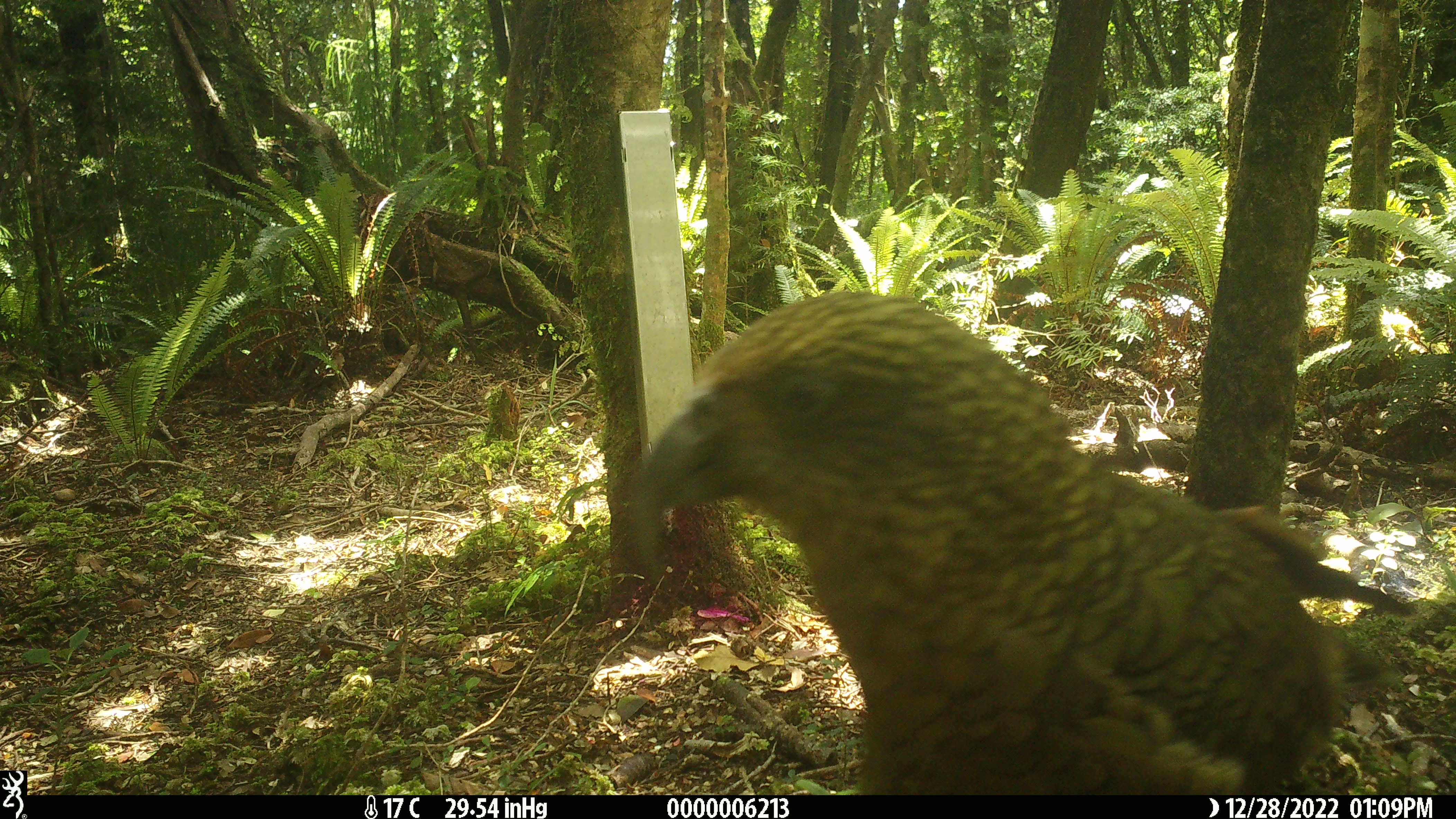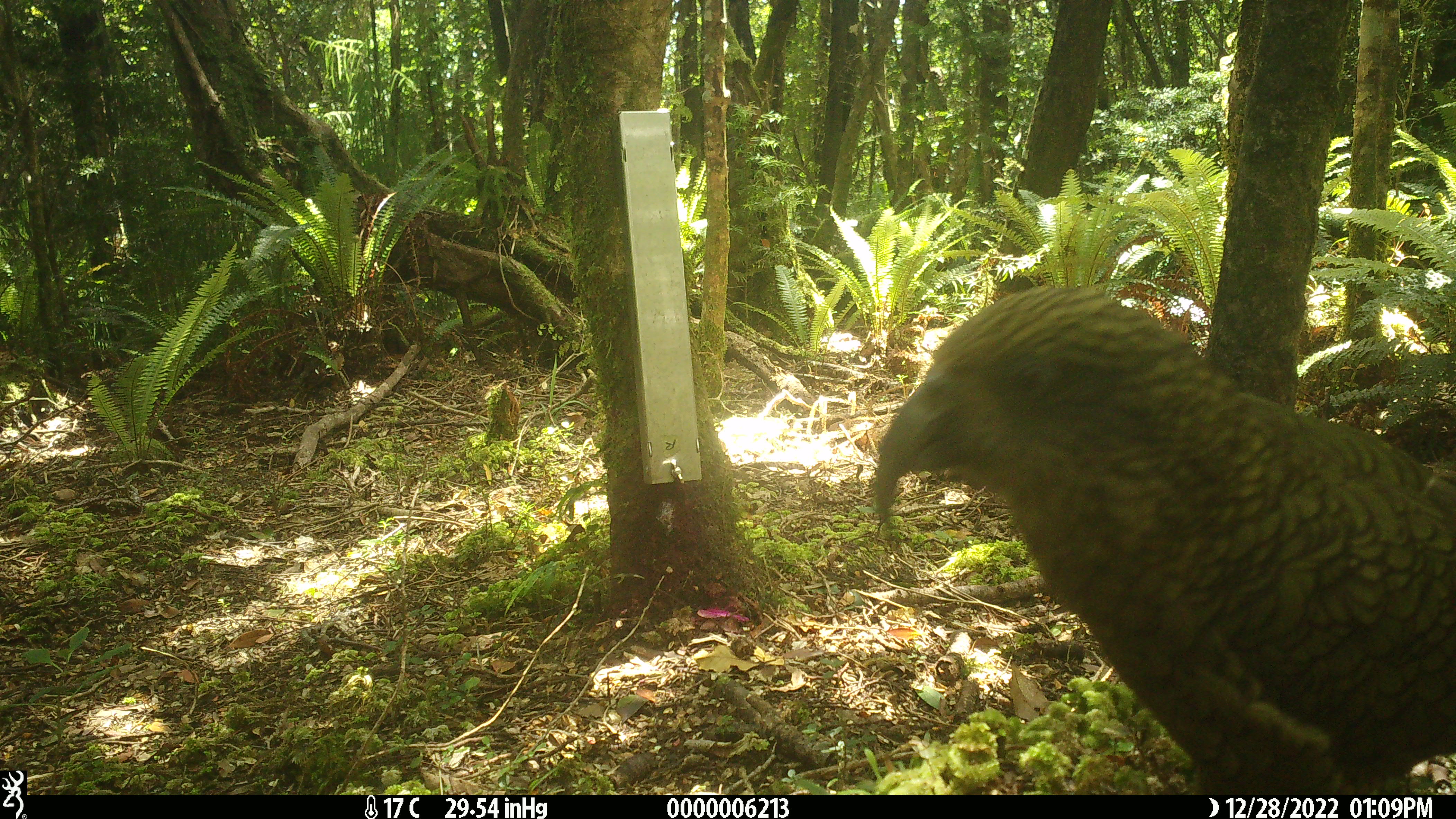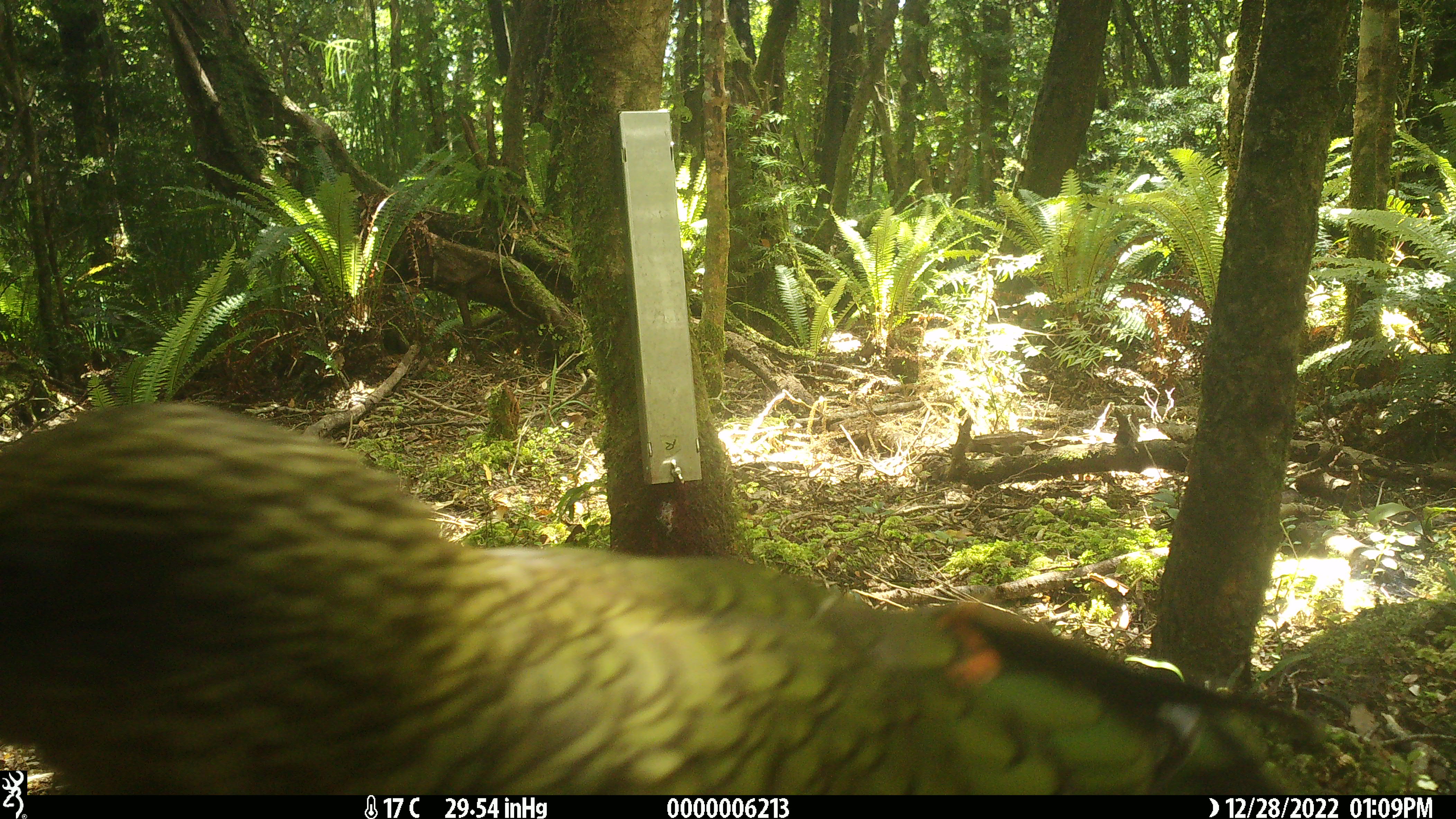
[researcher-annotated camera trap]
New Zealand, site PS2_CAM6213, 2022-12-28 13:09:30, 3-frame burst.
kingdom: Animalia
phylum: Chordata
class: Aves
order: Psittaciformes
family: Strigopidae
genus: Nestor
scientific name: Nestor notabilis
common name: kea